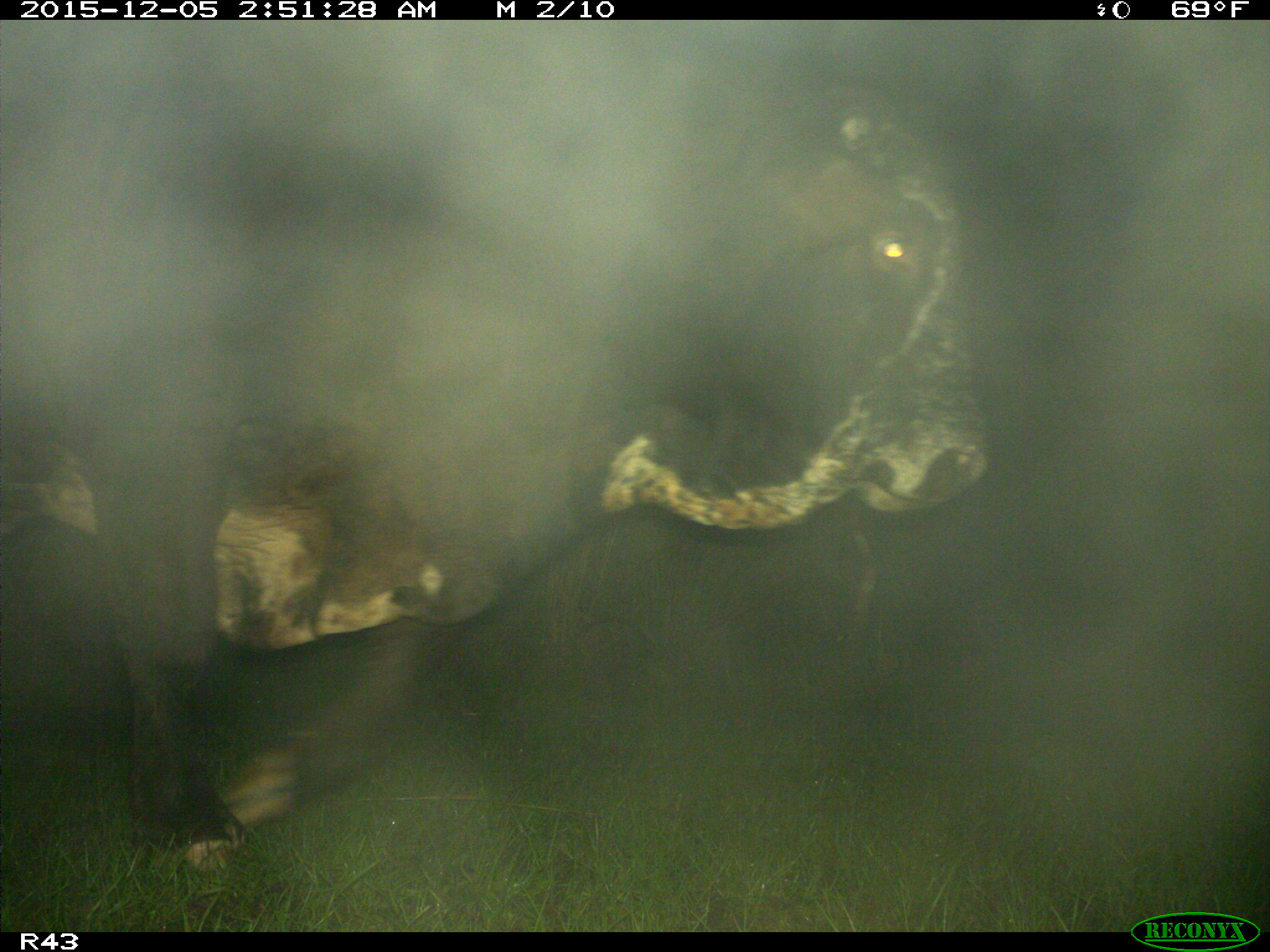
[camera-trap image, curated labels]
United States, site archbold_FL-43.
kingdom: Animalia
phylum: Chordata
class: Mammalia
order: Artiodactyla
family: Bovidae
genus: Bos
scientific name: Bos taurus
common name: domestic cow